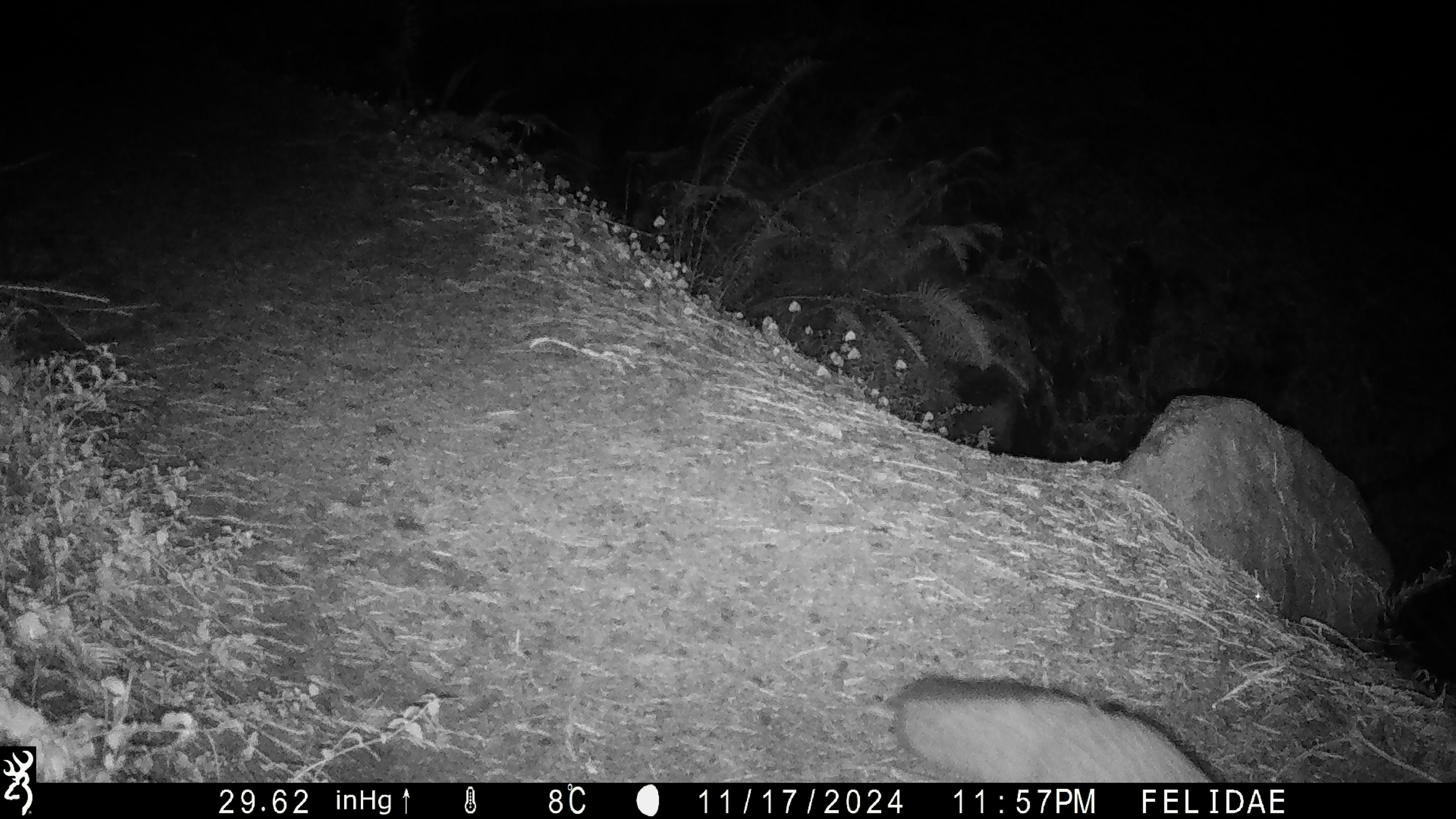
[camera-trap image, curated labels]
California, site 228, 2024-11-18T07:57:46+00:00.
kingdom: Animalia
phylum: Chordata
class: Mammalia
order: Carnivora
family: Canidae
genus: Urocyon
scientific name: Urocyon cinereoargenteus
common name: gray fox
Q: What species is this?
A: Gray fox (Urocyon cinereoargenteus).